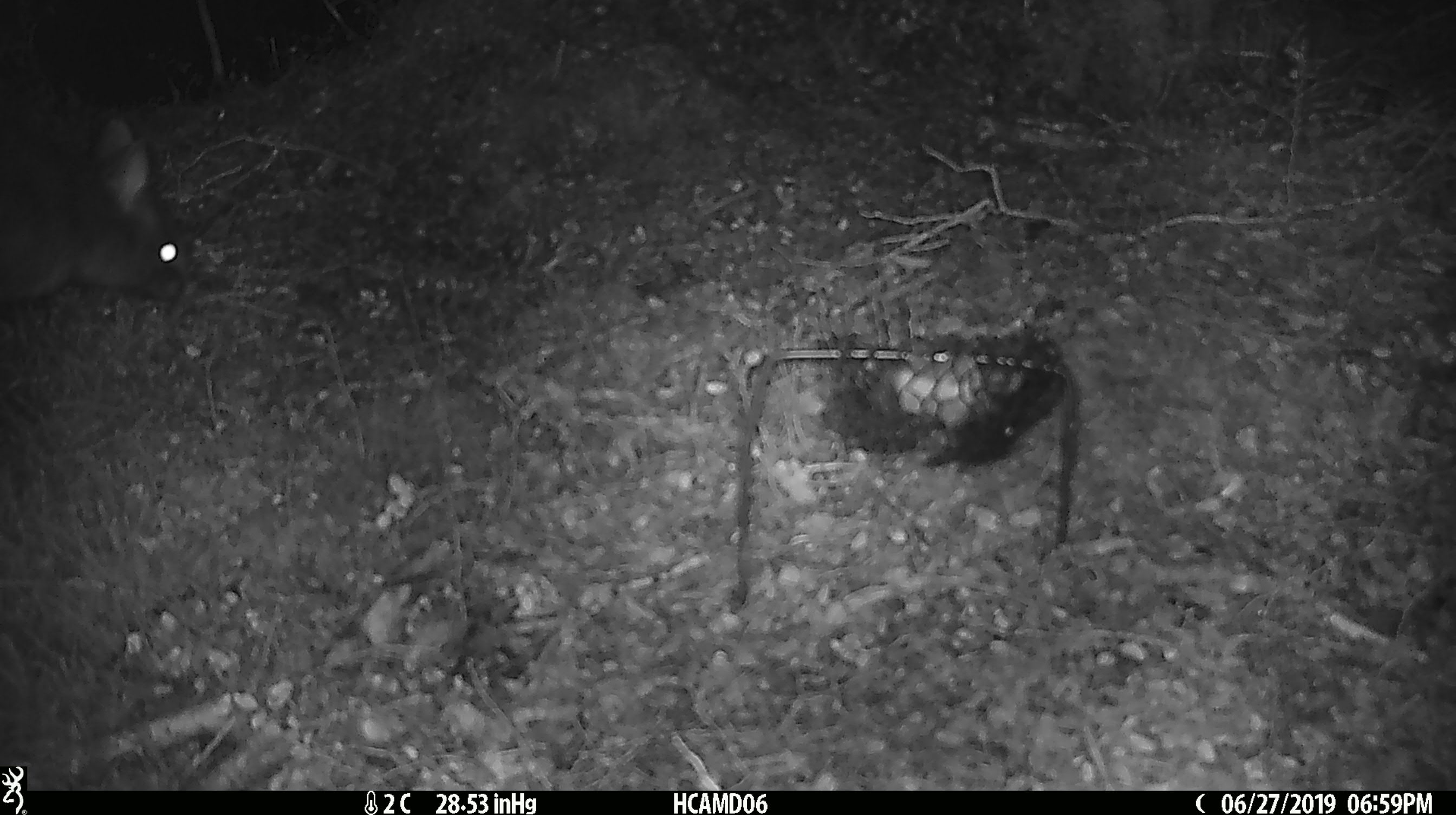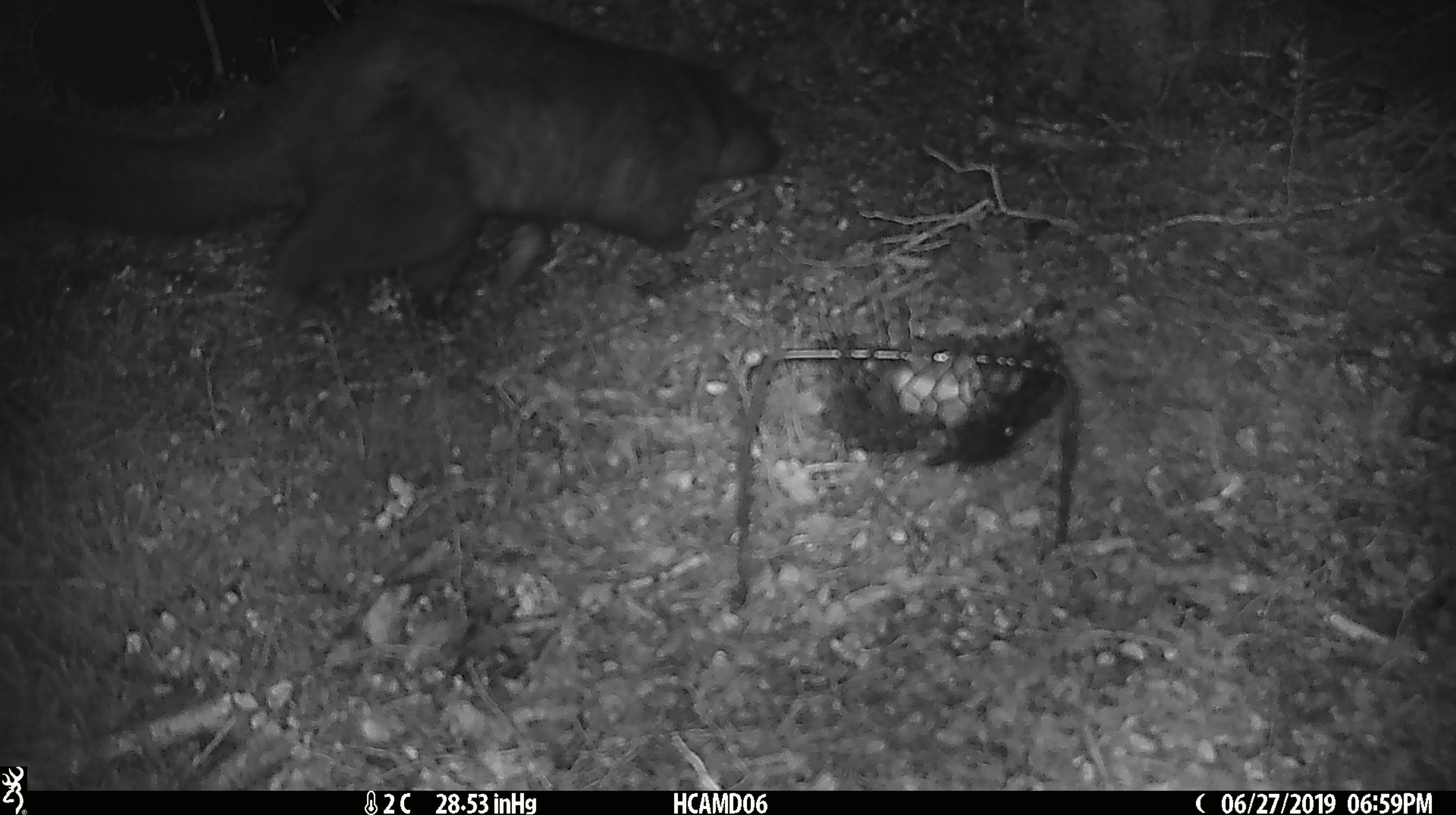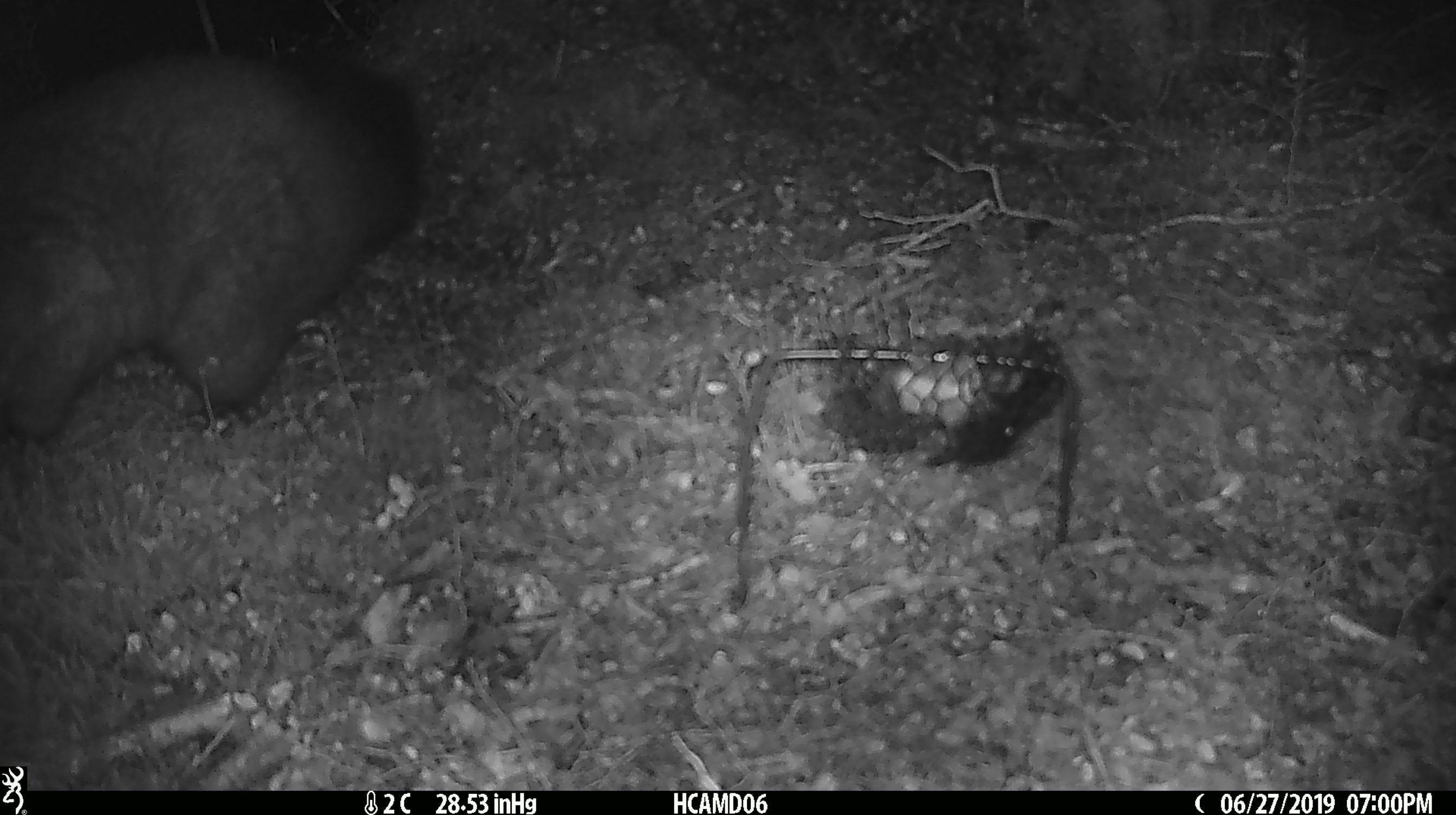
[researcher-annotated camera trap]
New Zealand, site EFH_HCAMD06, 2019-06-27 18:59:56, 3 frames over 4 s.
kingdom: Animalia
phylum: Chordata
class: Mammalia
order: Diprotodontia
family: Phalangeridae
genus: Trichosurus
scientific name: Trichosurus vulpecula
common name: common brushtail possum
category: possum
Possum (common brushtail possum) (Trichosurus vulpecula).